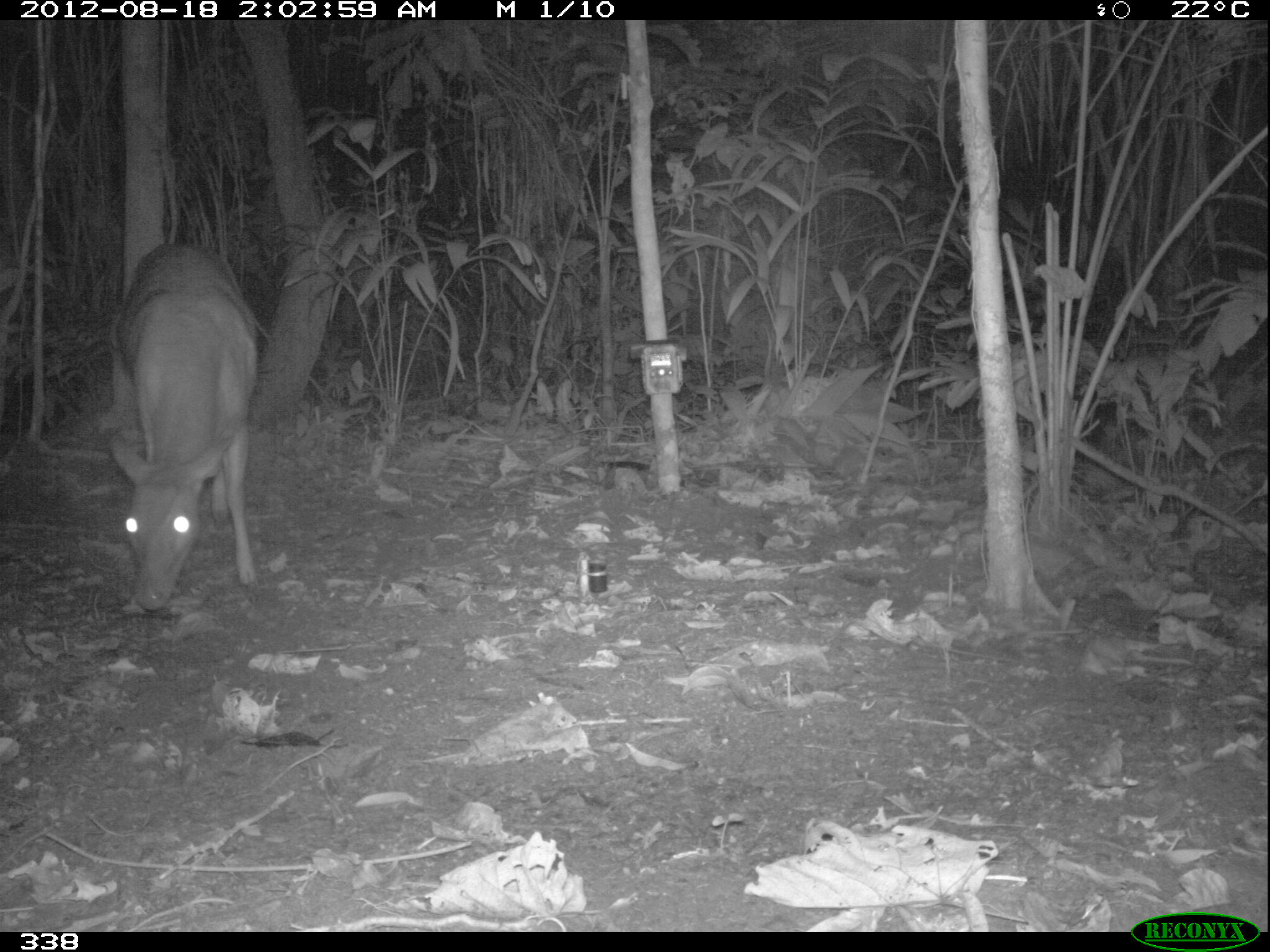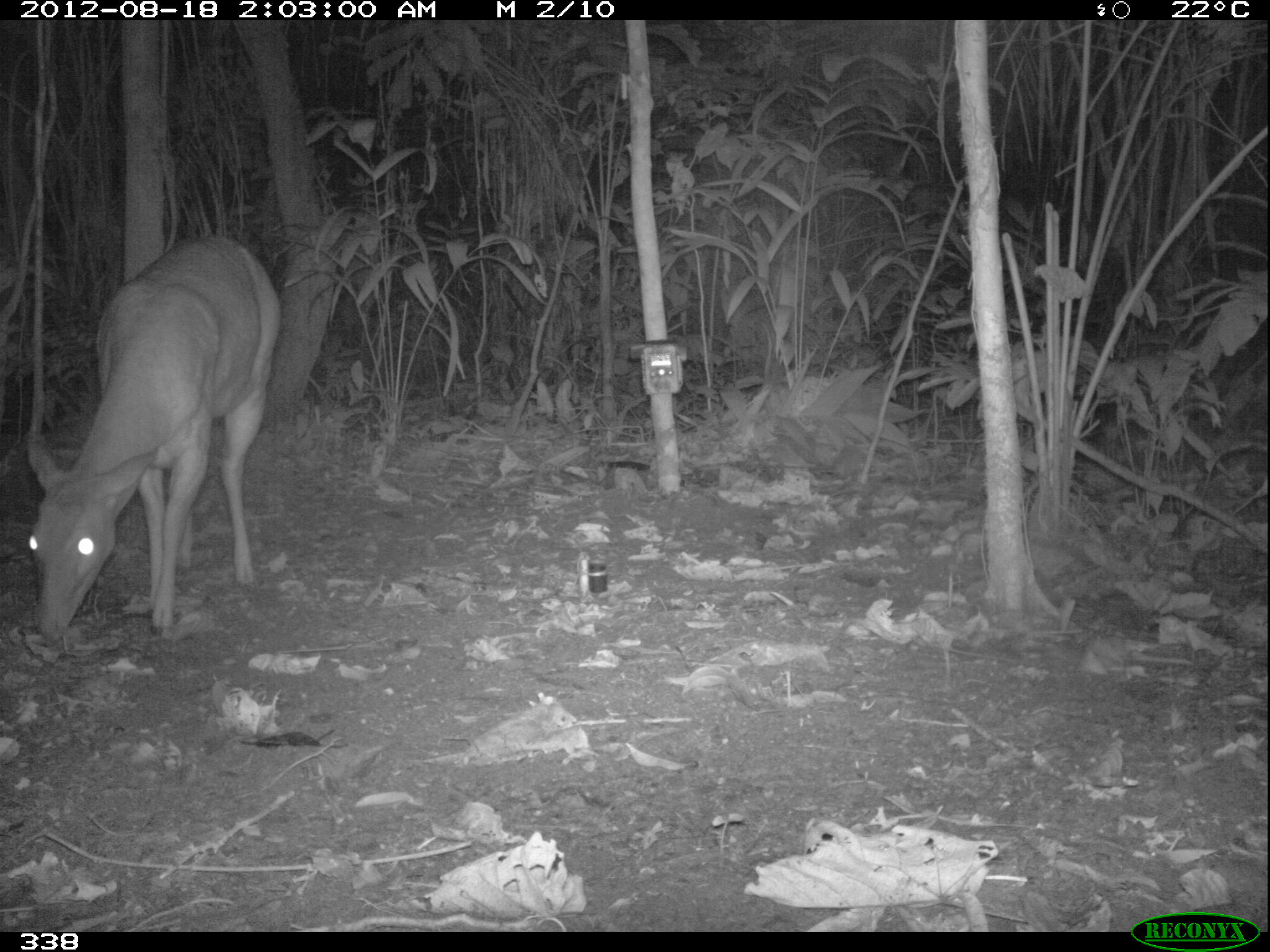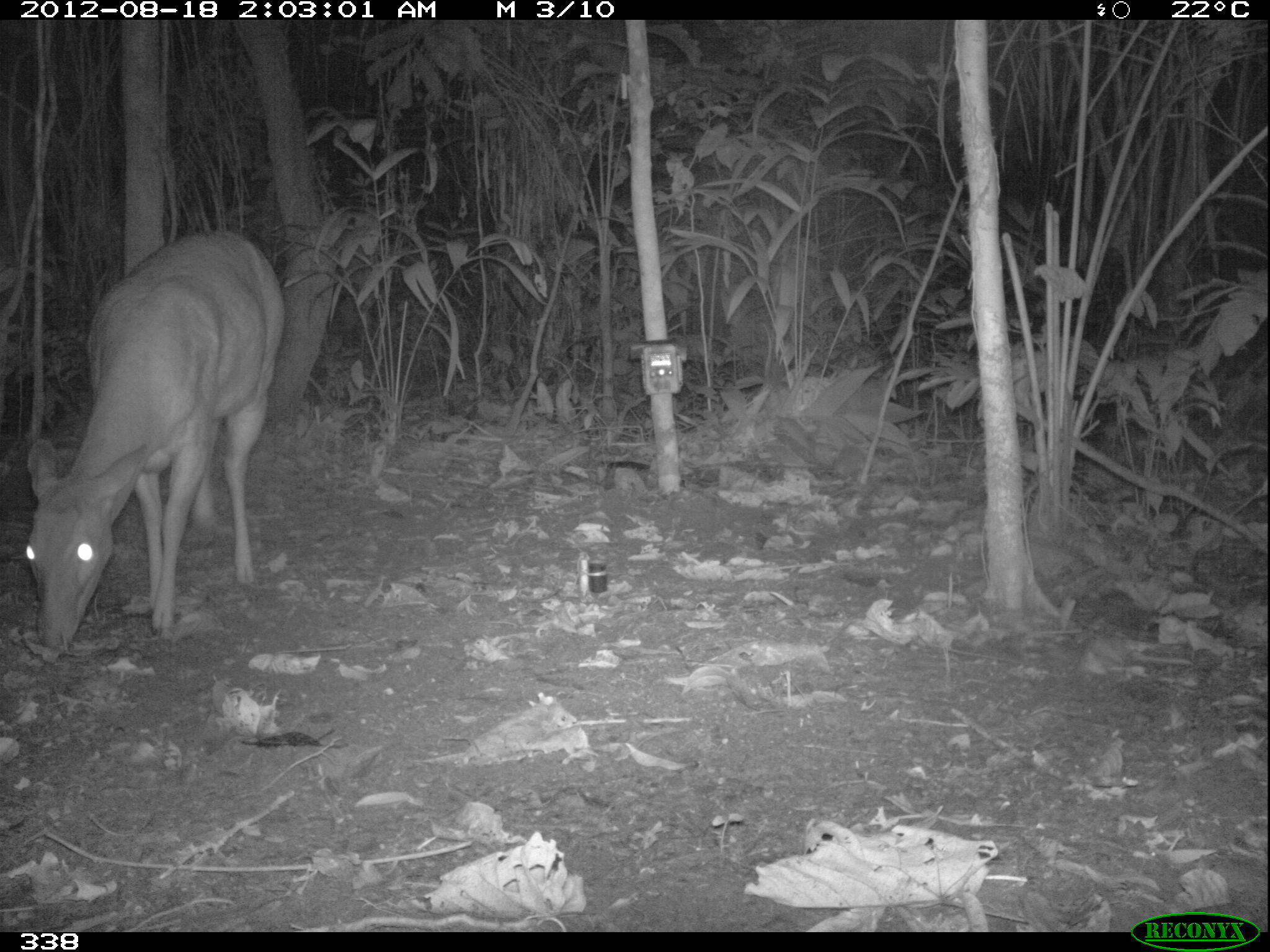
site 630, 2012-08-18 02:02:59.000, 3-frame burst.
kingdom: Animalia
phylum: Chordata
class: Mammalia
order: Artiodactyla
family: Cervidae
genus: Mazama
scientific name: Mazama americana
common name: red brocket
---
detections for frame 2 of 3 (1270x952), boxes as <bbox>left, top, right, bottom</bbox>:
mazama americana: <bbox>21, 228, 283, 645</bbox>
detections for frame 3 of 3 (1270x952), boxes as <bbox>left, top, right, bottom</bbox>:
mazama americana: <bbox>19, 226, 286, 655</bbox>